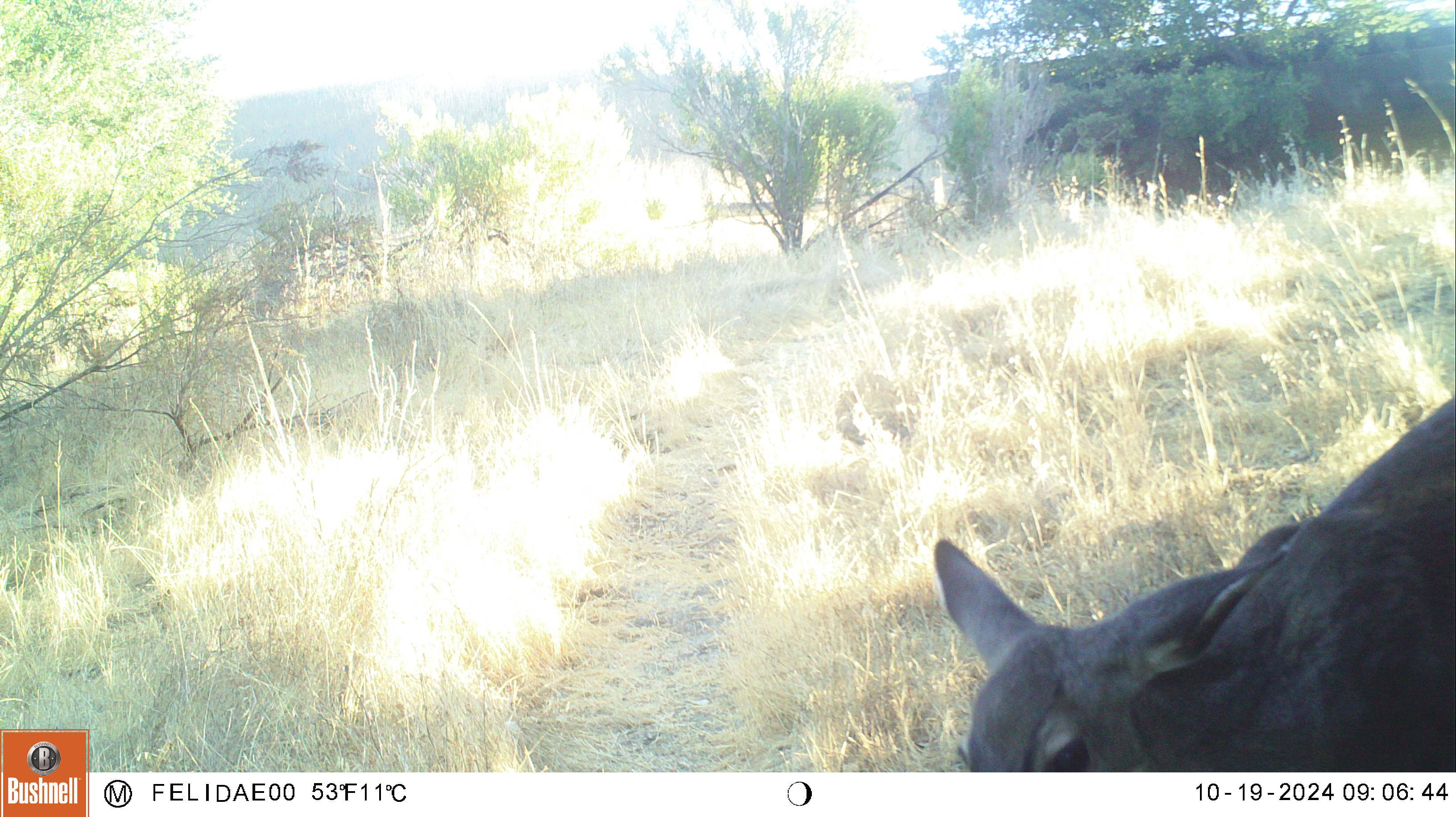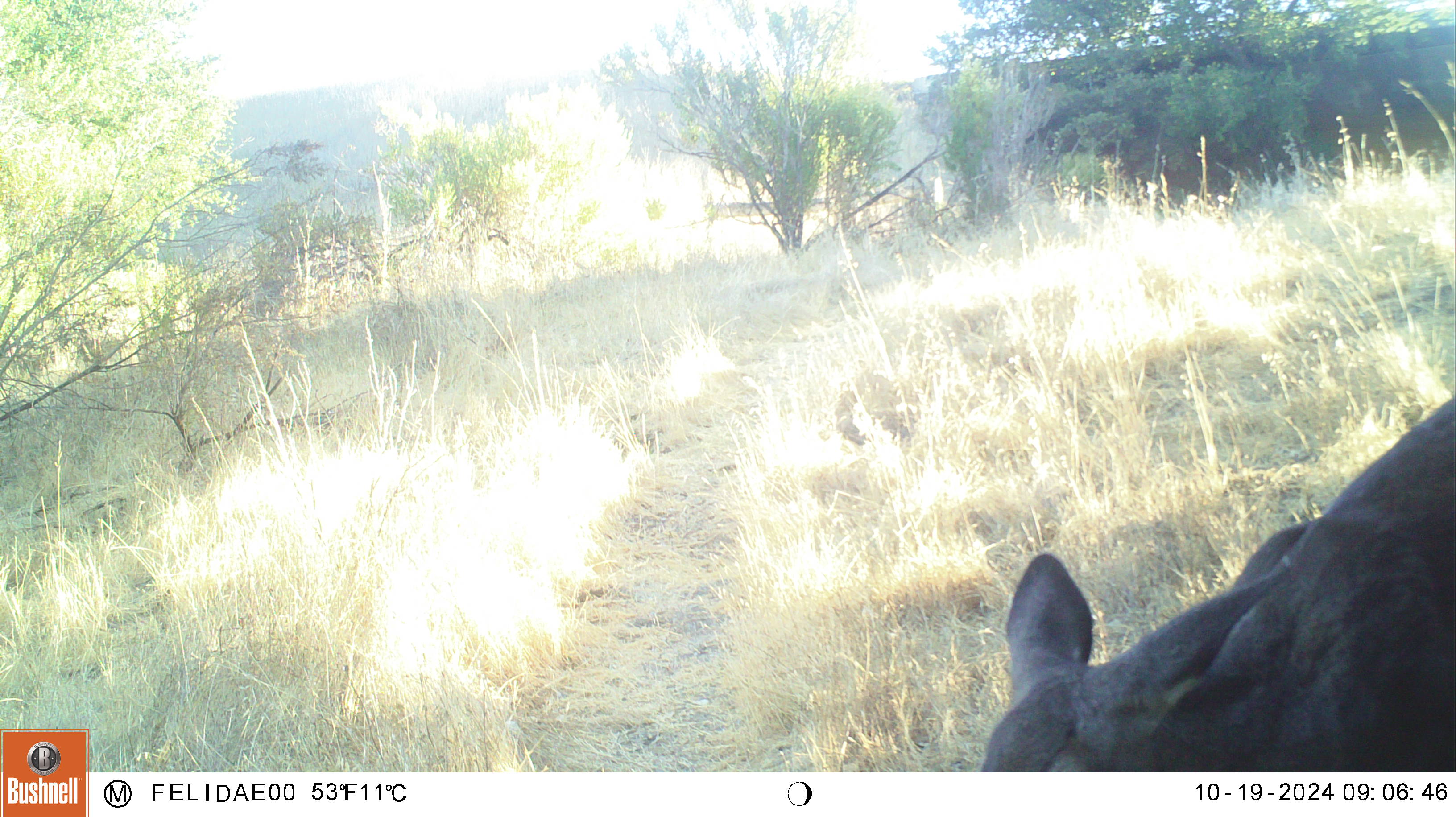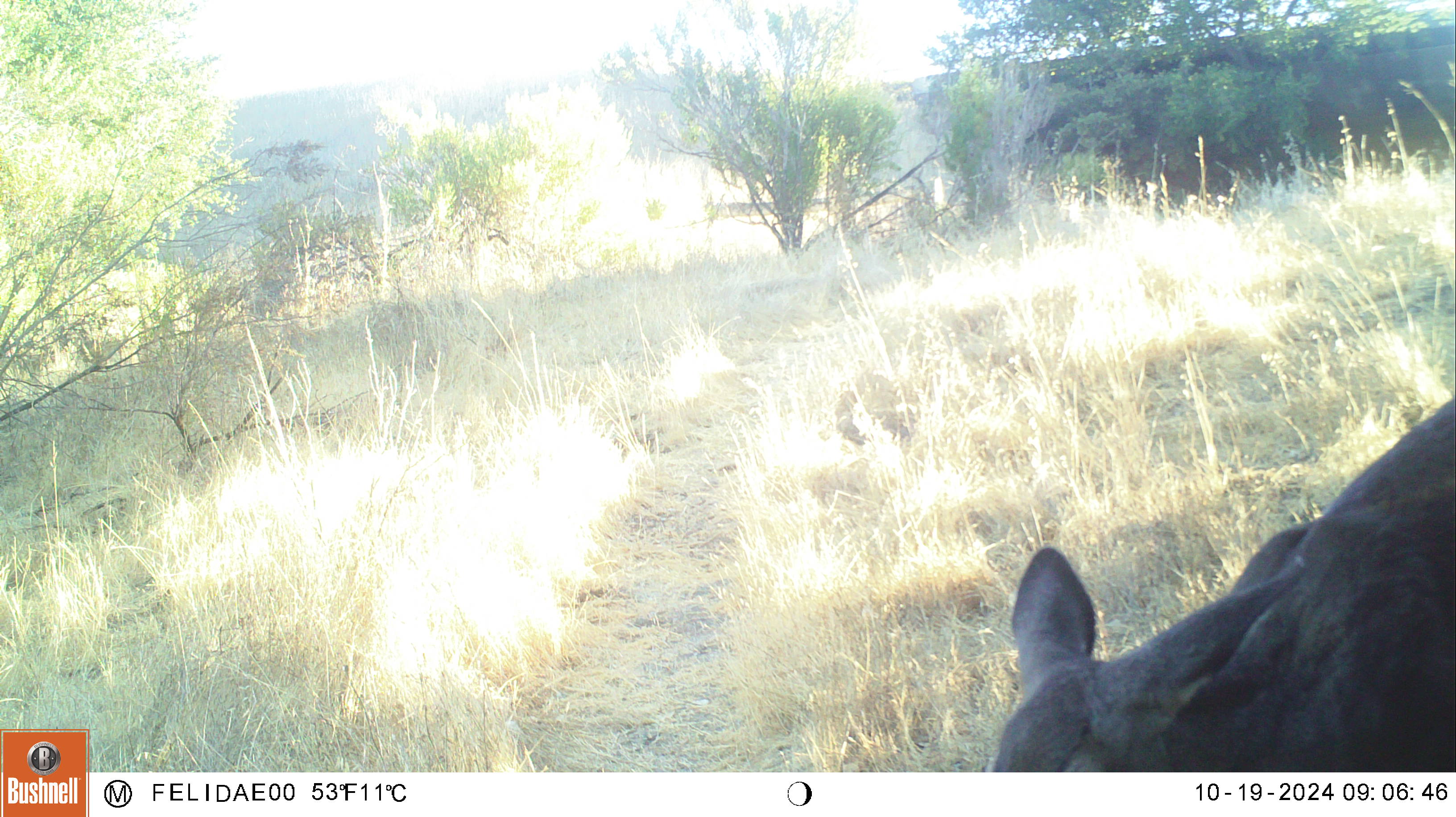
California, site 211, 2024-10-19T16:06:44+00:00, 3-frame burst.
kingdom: Animalia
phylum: Chordata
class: Mammalia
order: Artiodactyla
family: Cervidae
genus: Odocoileus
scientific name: Odocoileus hemionus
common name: mule deer